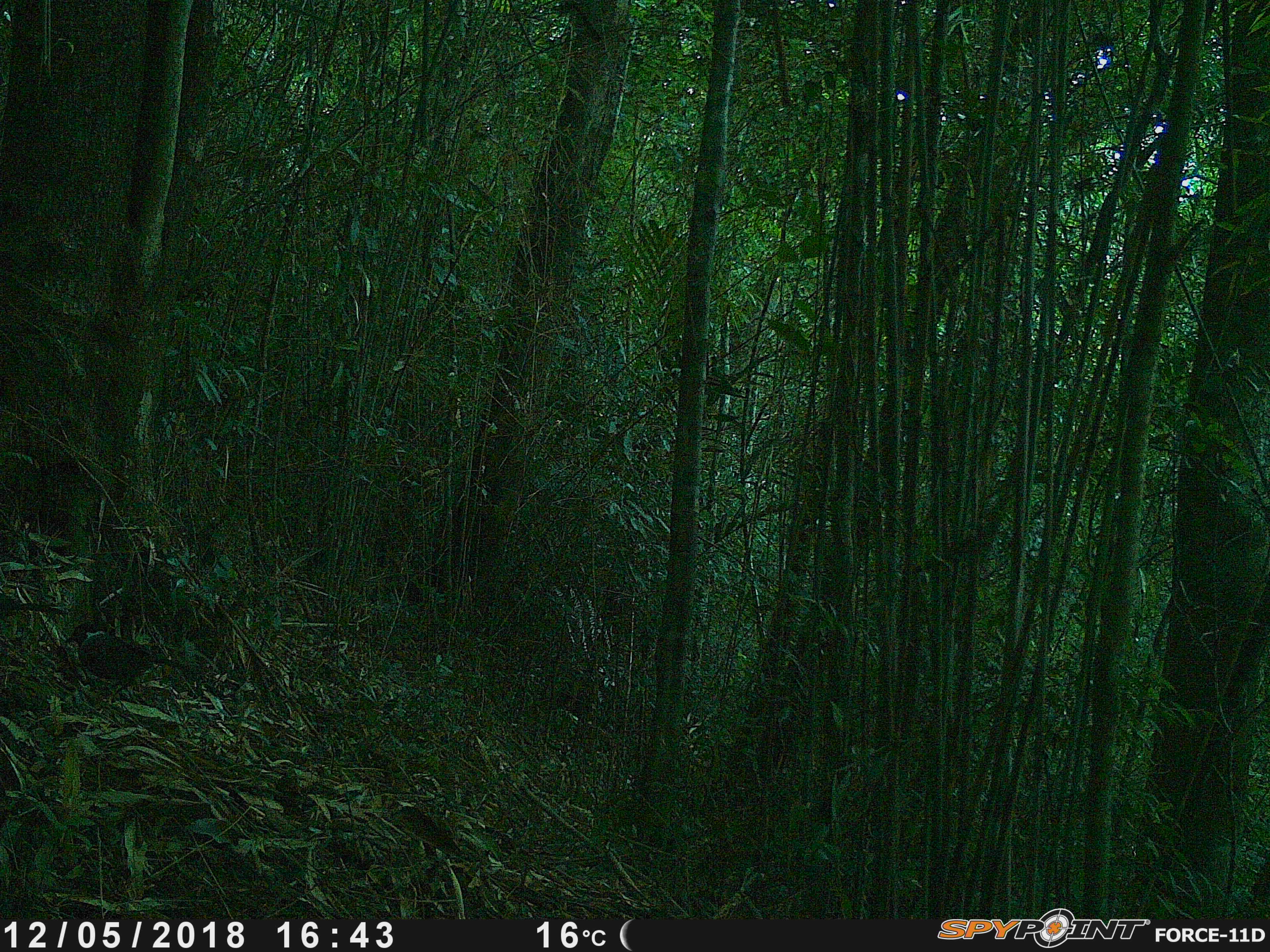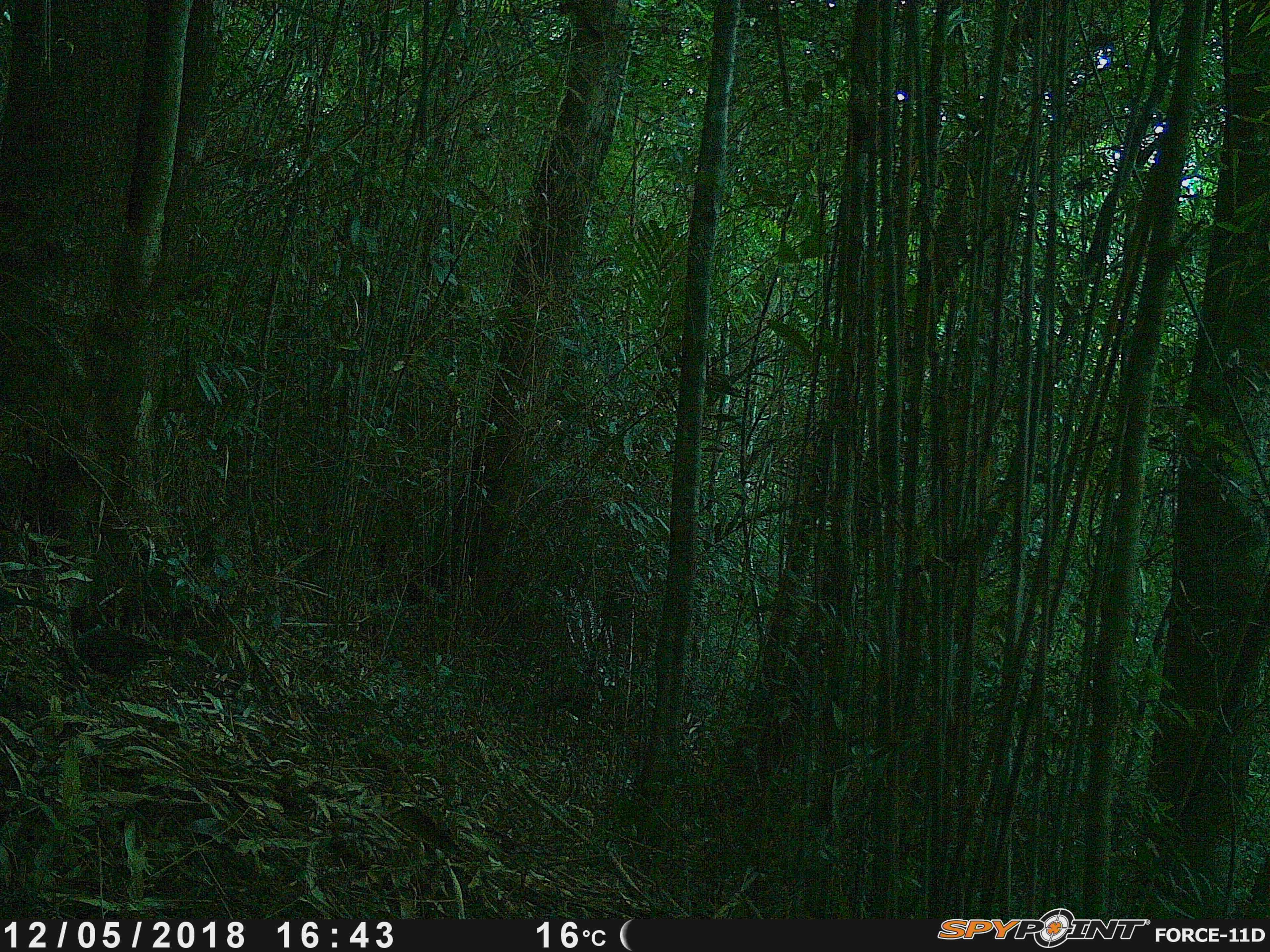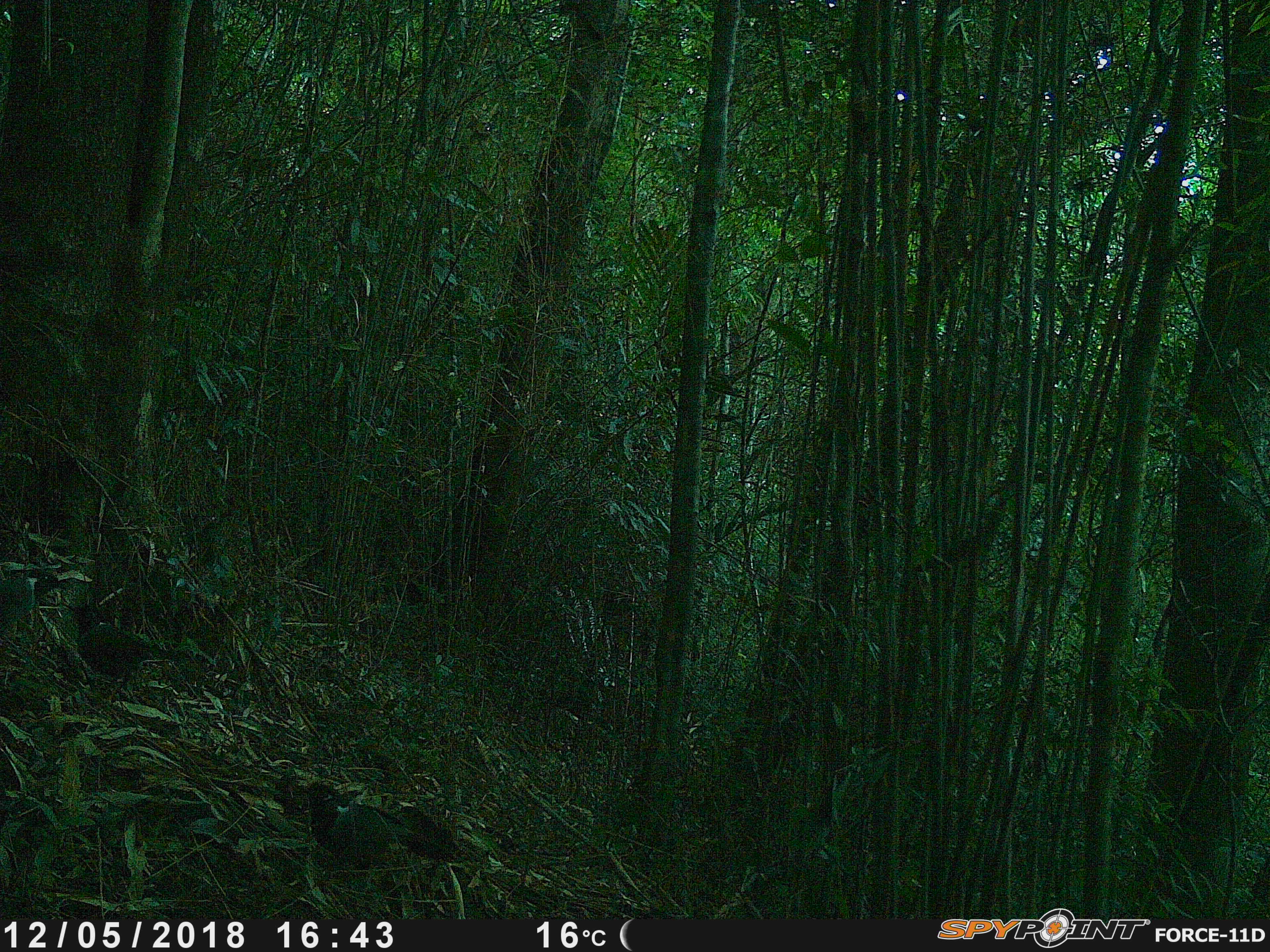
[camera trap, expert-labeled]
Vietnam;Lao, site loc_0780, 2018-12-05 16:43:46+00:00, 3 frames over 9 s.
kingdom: Animalia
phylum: Chordata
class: Aves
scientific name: Aves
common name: bird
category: unidentified bird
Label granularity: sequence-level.